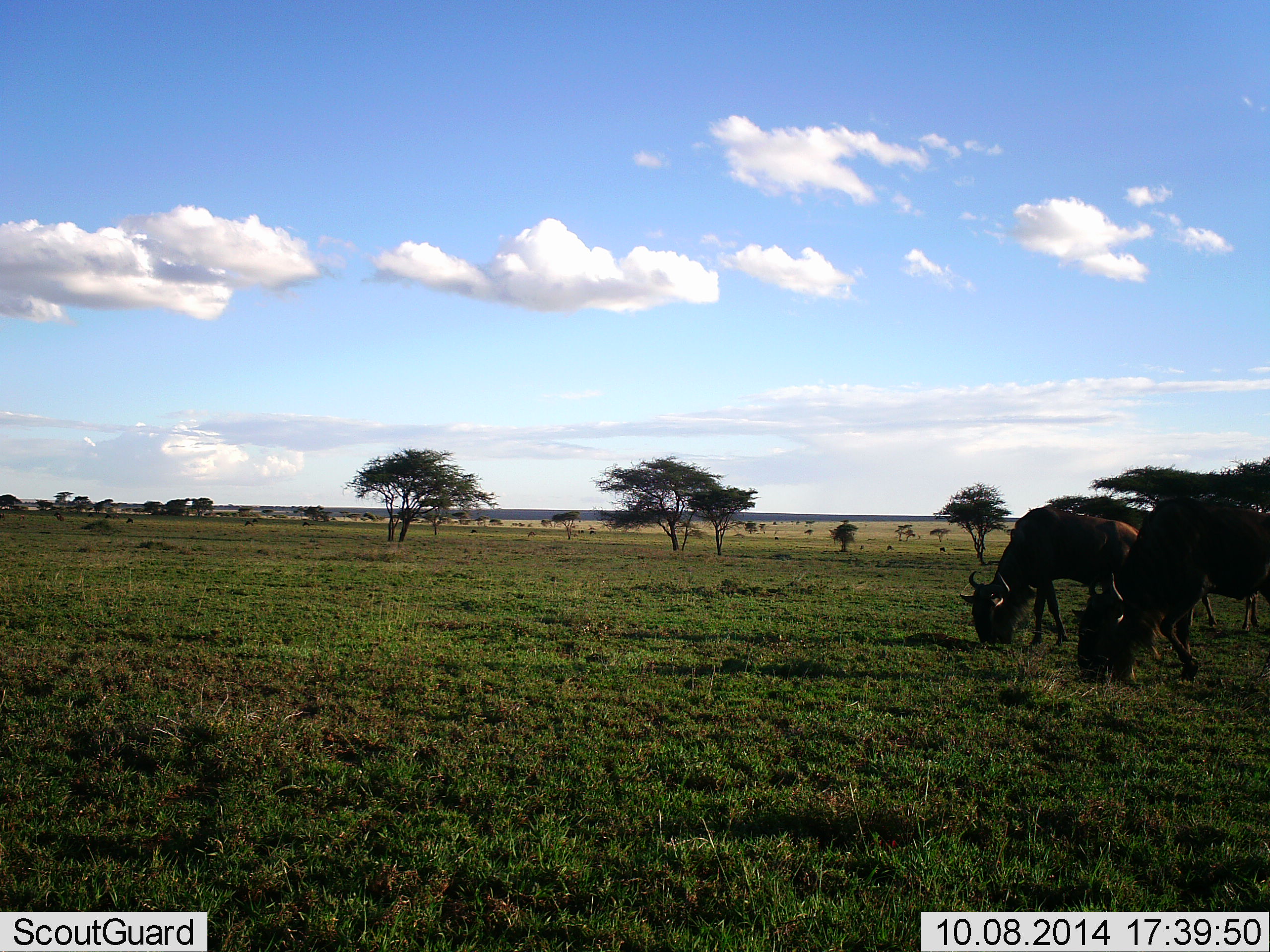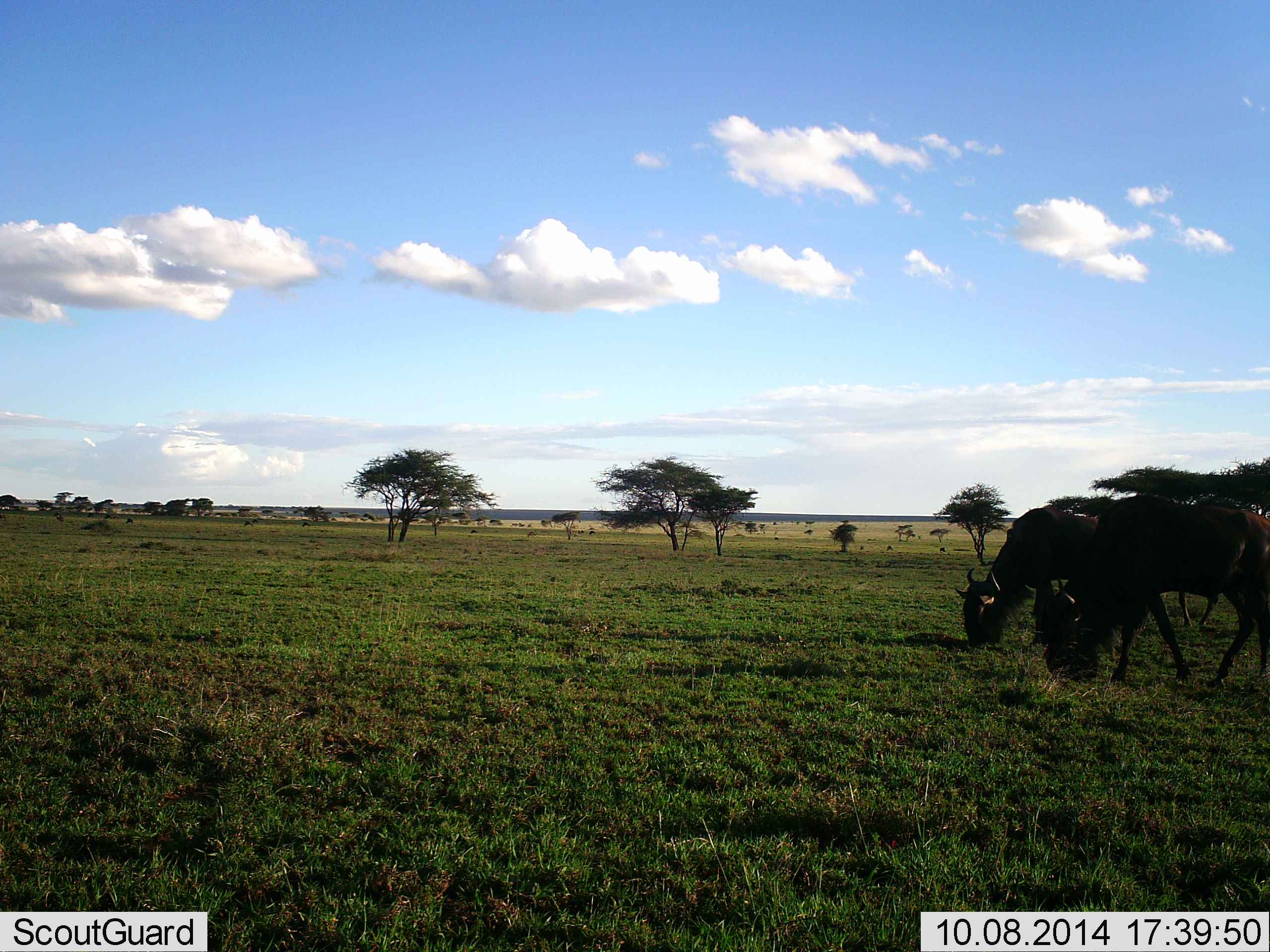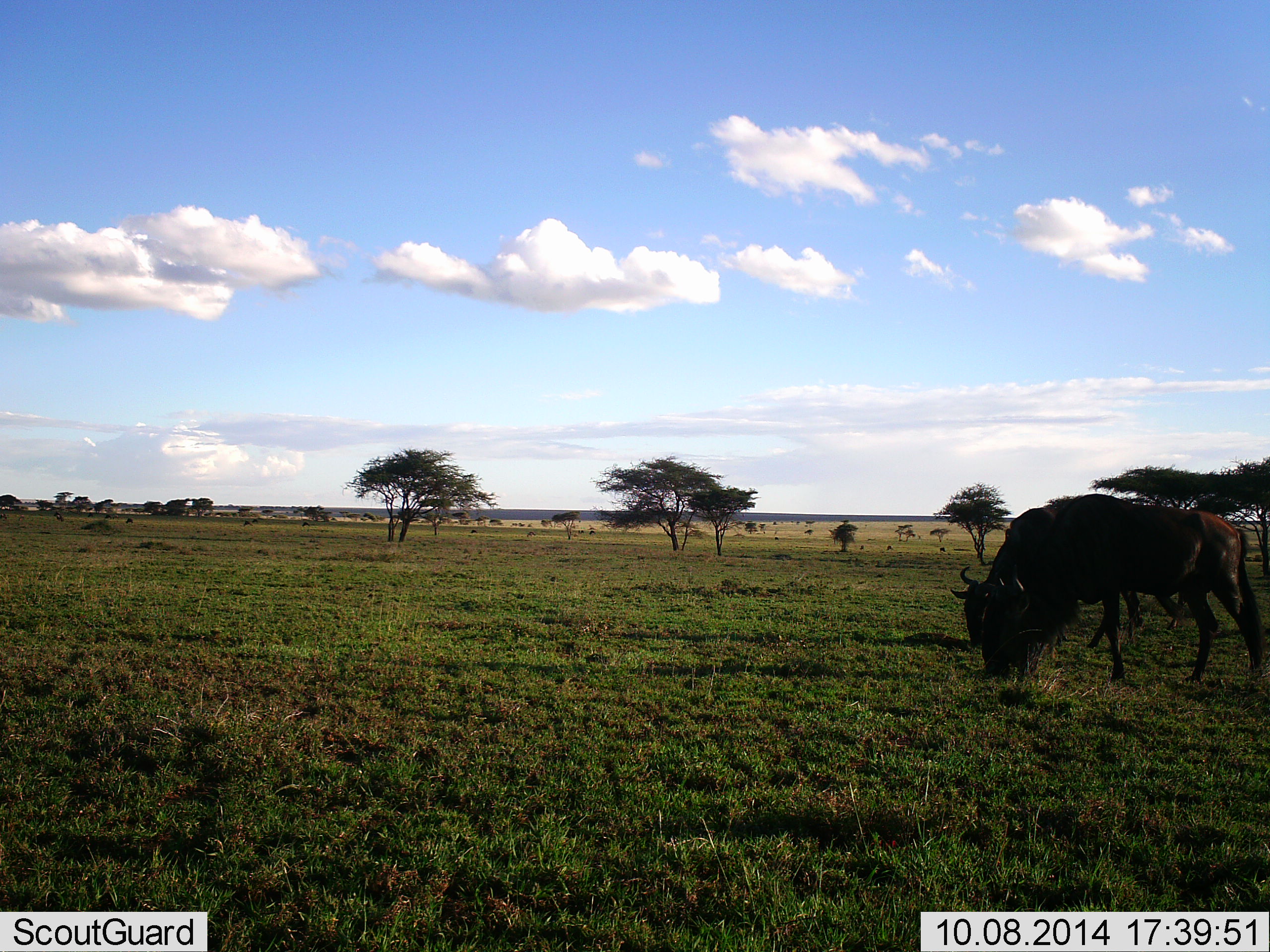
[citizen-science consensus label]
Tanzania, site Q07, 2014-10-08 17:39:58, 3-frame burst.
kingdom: Animalia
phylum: Chordata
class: Mammalia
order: Artiodactyla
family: Bovidae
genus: Connochaetes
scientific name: Connochaetes taurinus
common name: blue wildebeest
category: wildebeest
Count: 3.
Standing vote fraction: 30%.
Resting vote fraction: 0%.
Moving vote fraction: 10%.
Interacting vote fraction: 0%.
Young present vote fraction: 0%.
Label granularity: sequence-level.